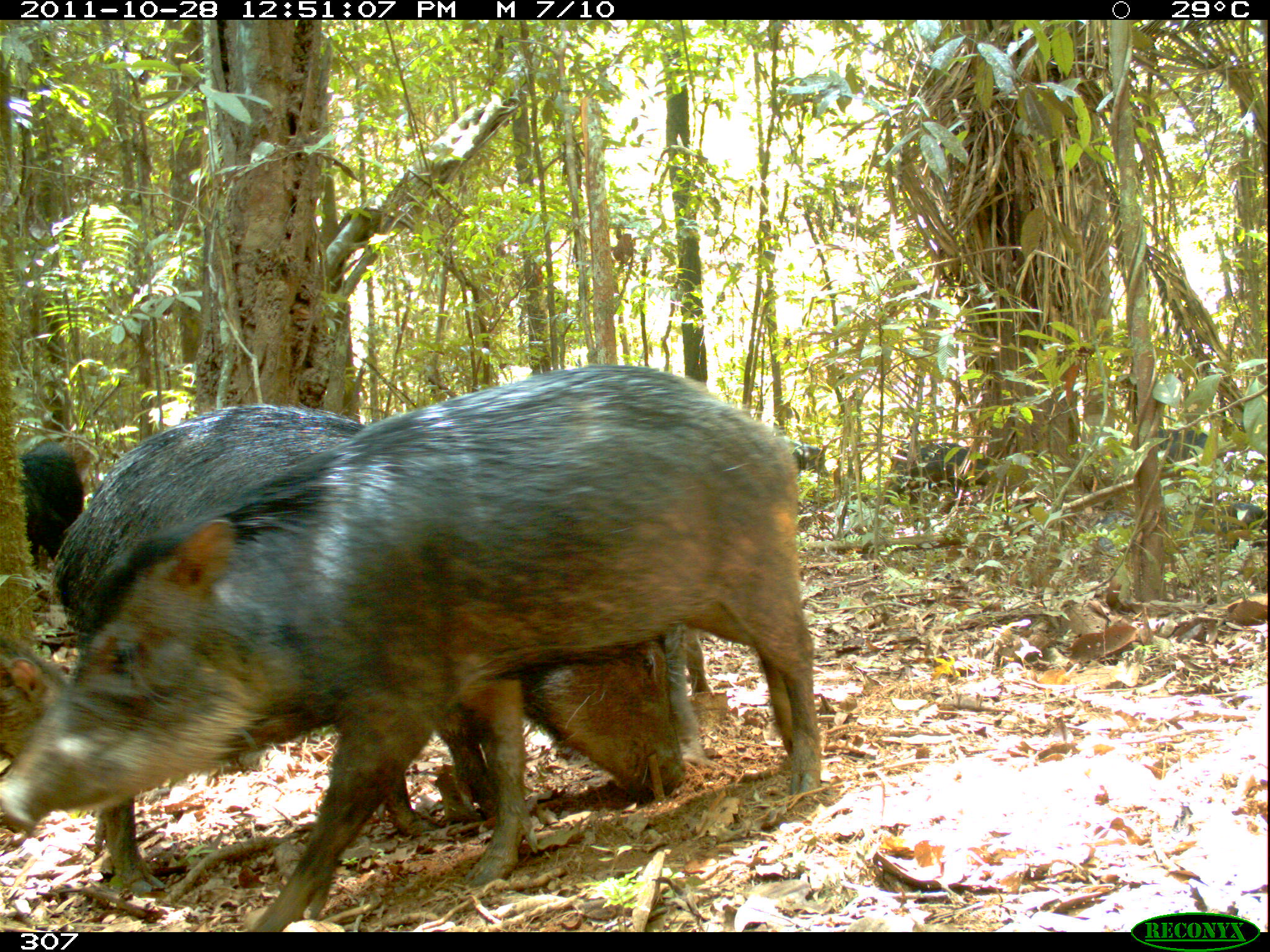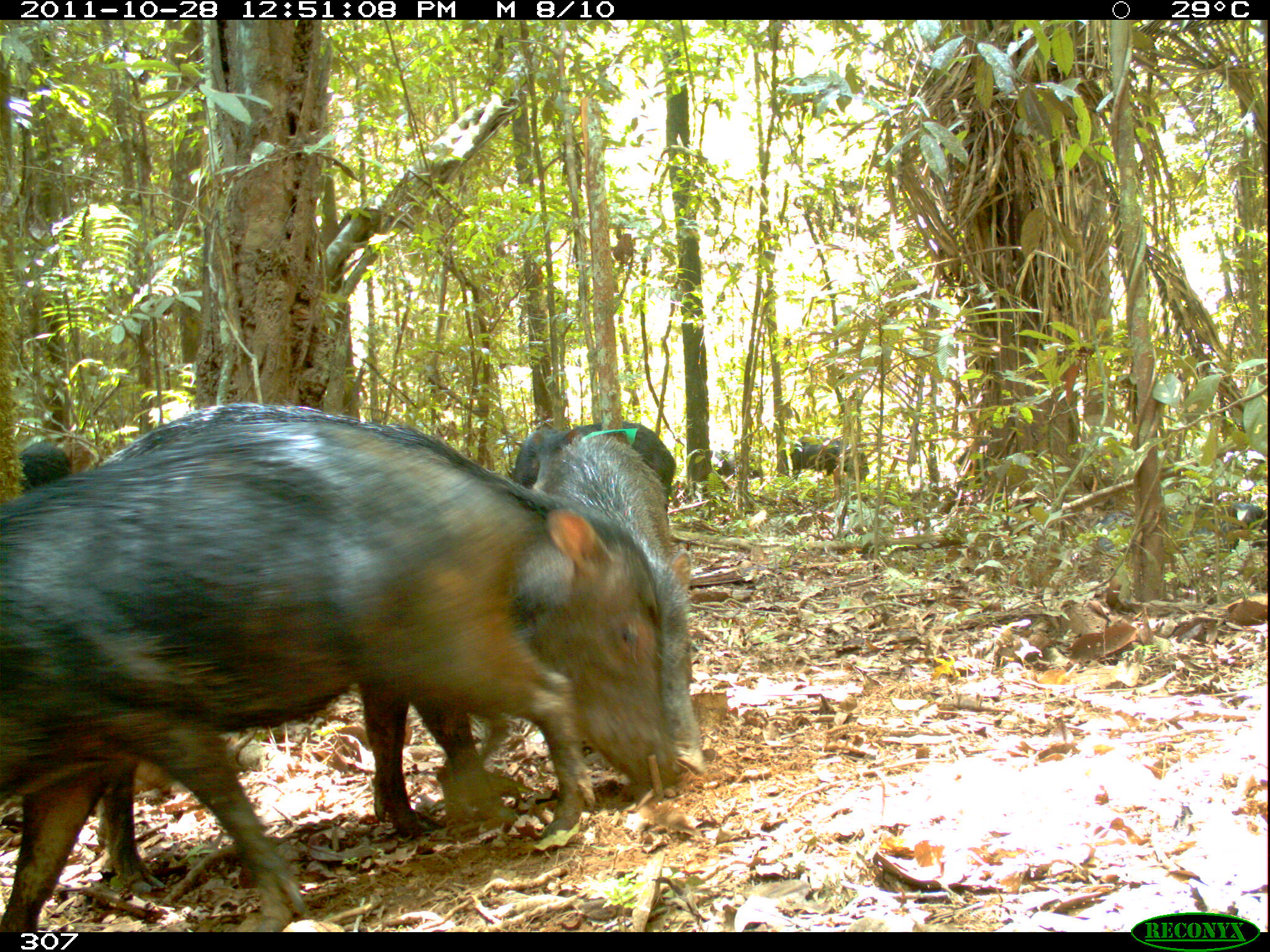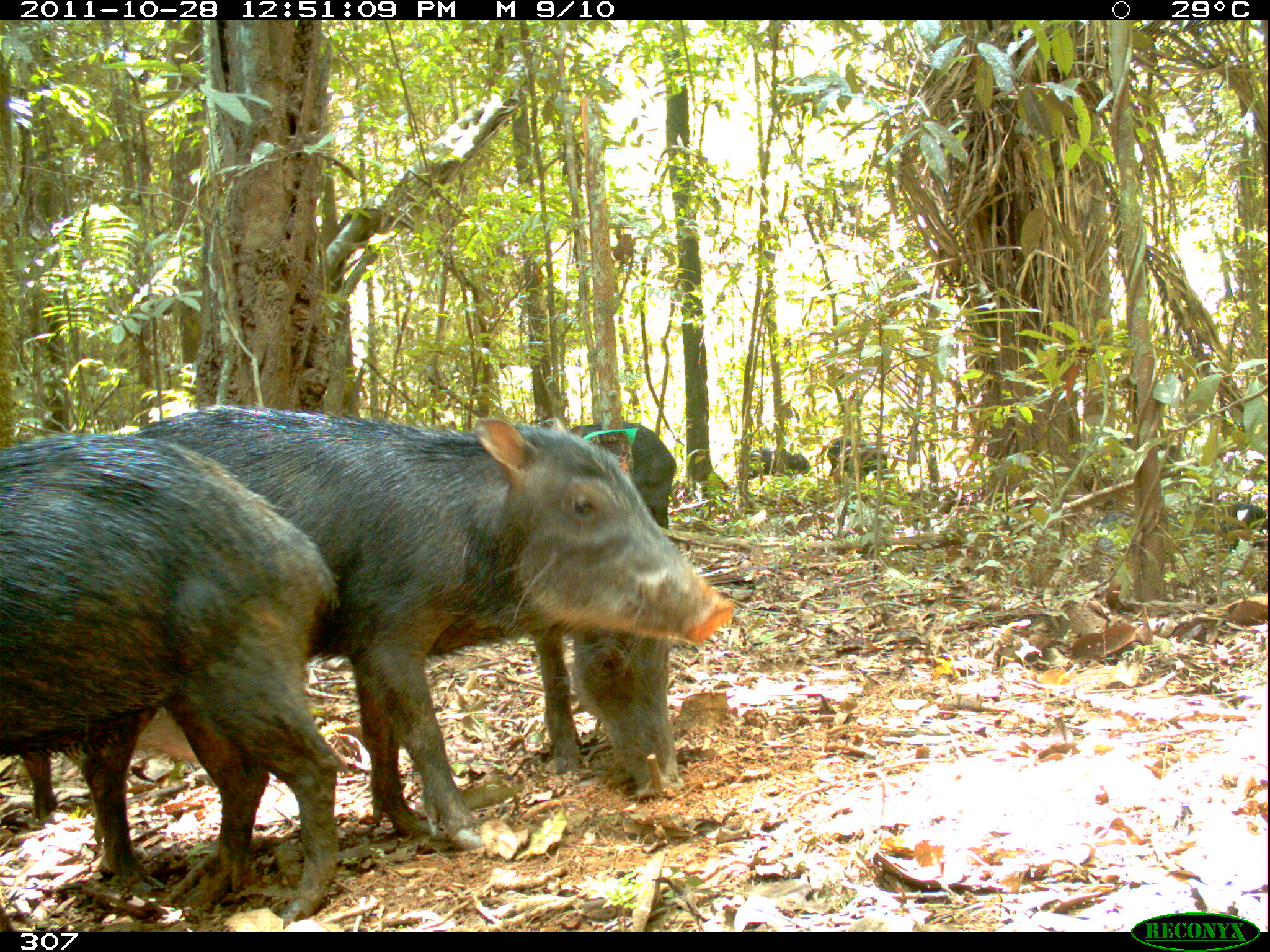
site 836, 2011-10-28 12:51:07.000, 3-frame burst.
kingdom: Animalia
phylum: Chordata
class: Mammalia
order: Artiodactyla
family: Tayassuidae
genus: Tayassu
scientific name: Tayassu pecari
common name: white-lipped peccary